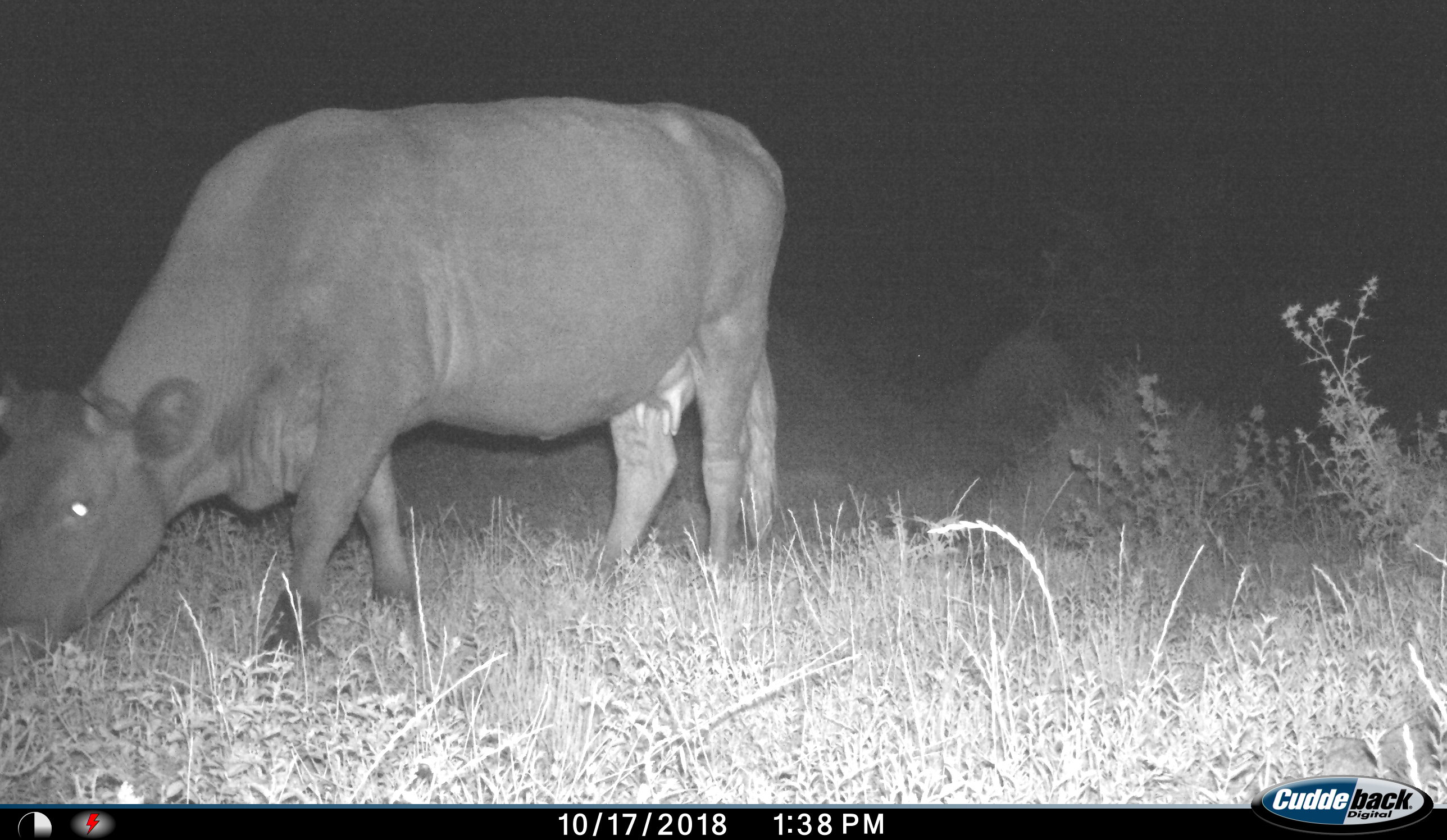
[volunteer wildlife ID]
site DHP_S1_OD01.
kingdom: Animalia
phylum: Chordata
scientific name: Vertebrata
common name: domestic animal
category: domesticanimal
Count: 1.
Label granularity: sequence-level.